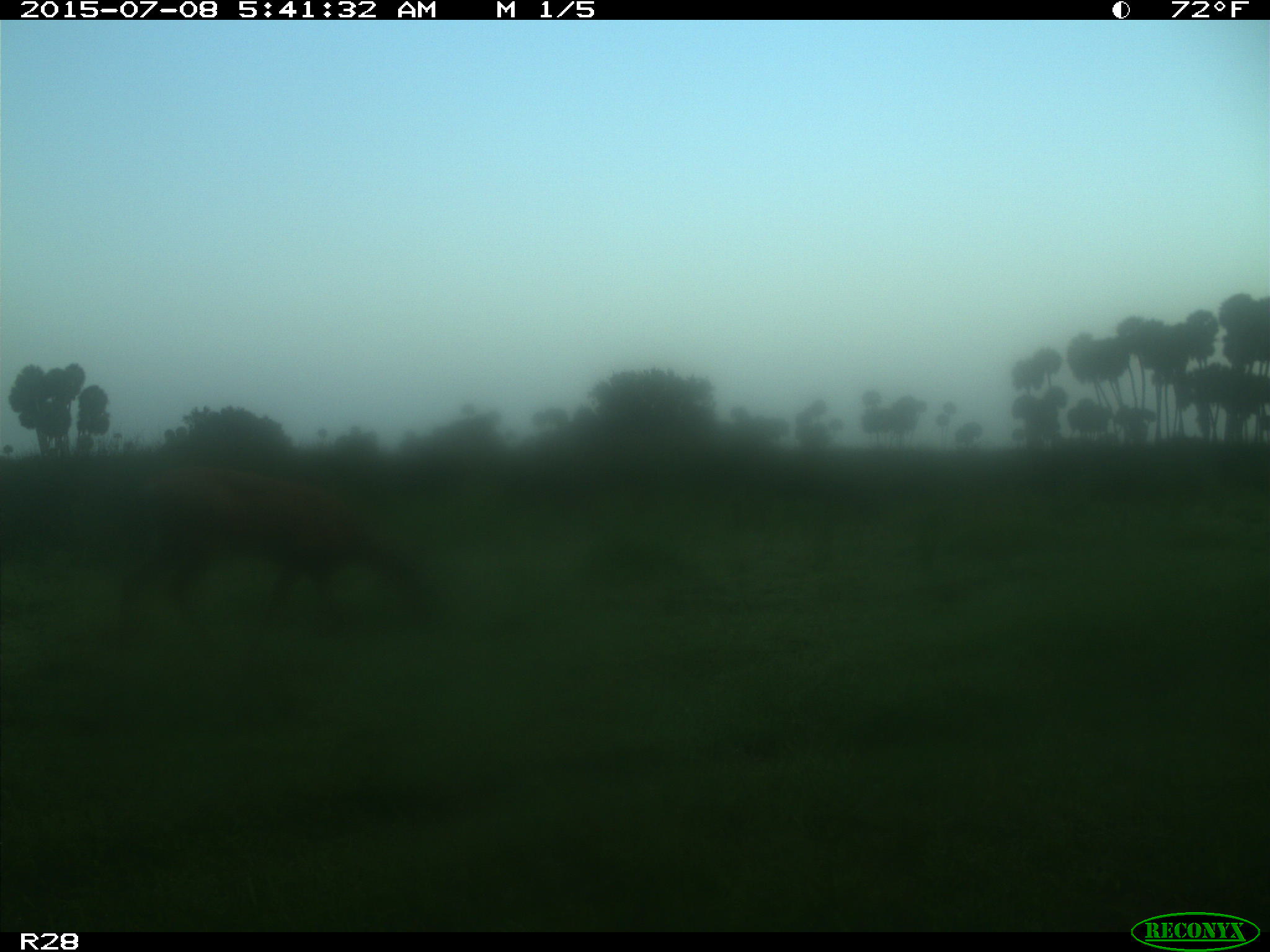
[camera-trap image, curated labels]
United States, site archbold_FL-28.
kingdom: Animalia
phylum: Chordata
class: Mammalia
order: Artiodactyla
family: Cervidae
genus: Odocoileus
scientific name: Odocoileus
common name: deer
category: unidentified deer